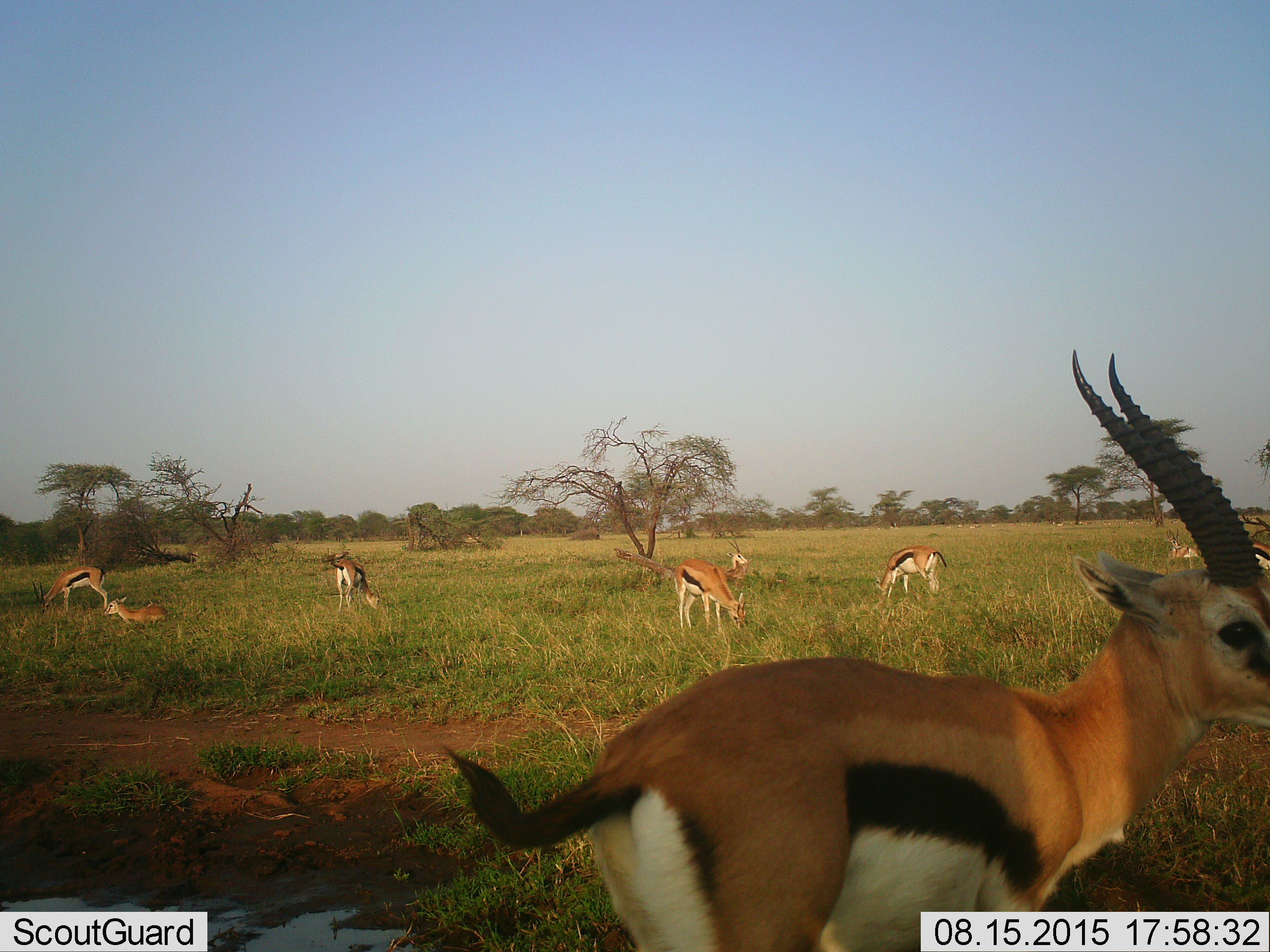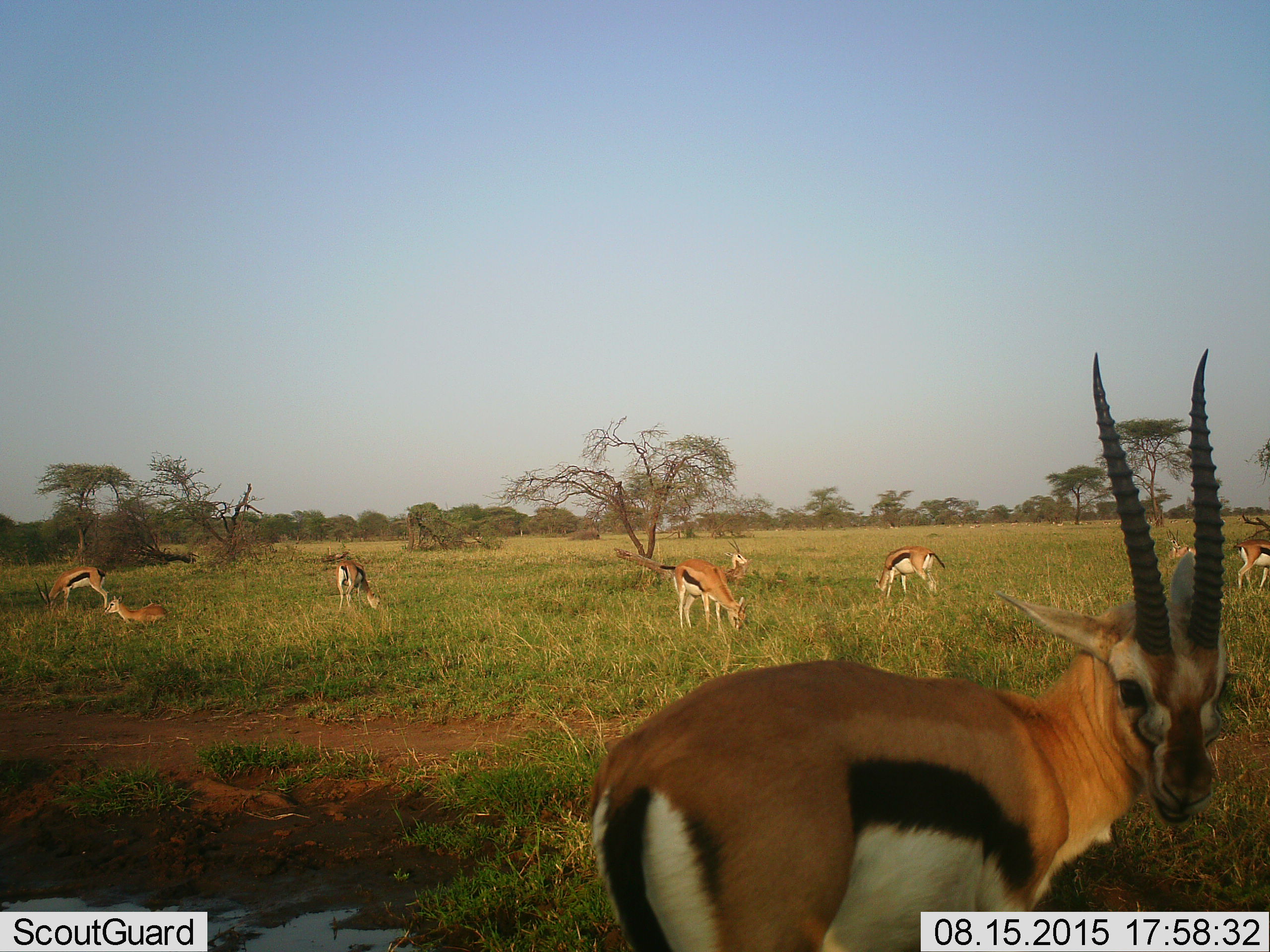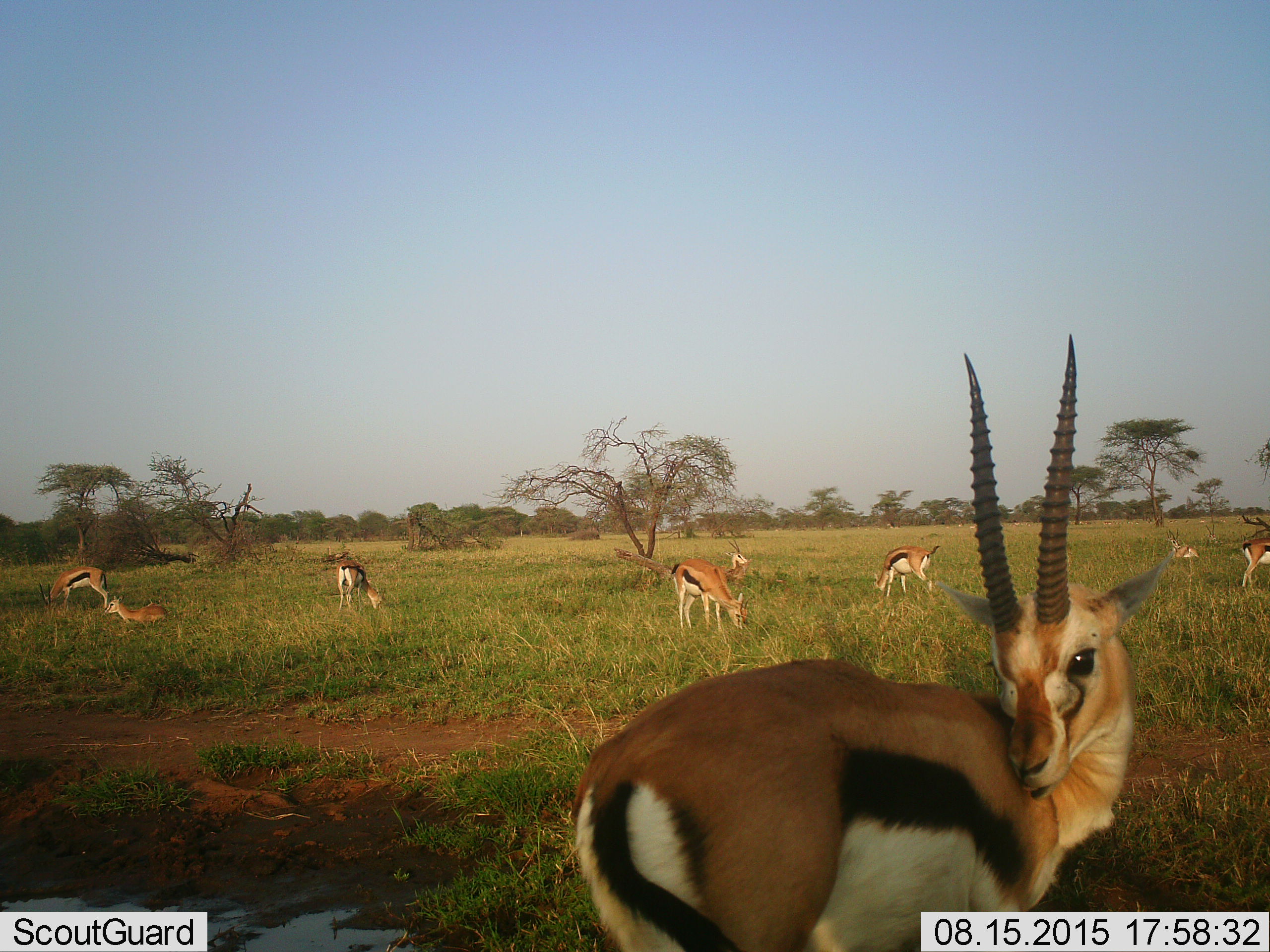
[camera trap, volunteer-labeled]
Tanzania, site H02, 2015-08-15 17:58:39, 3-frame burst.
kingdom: Animalia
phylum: Chordata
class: Mammalia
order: Artiodactyla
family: Bovidae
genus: Eudorcas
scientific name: Eudorcas thomsonii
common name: thomson's gazelle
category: gazellethomsons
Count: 9.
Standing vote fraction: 100%.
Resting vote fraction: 67%.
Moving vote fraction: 33%.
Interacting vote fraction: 11%.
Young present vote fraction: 22%.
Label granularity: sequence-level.